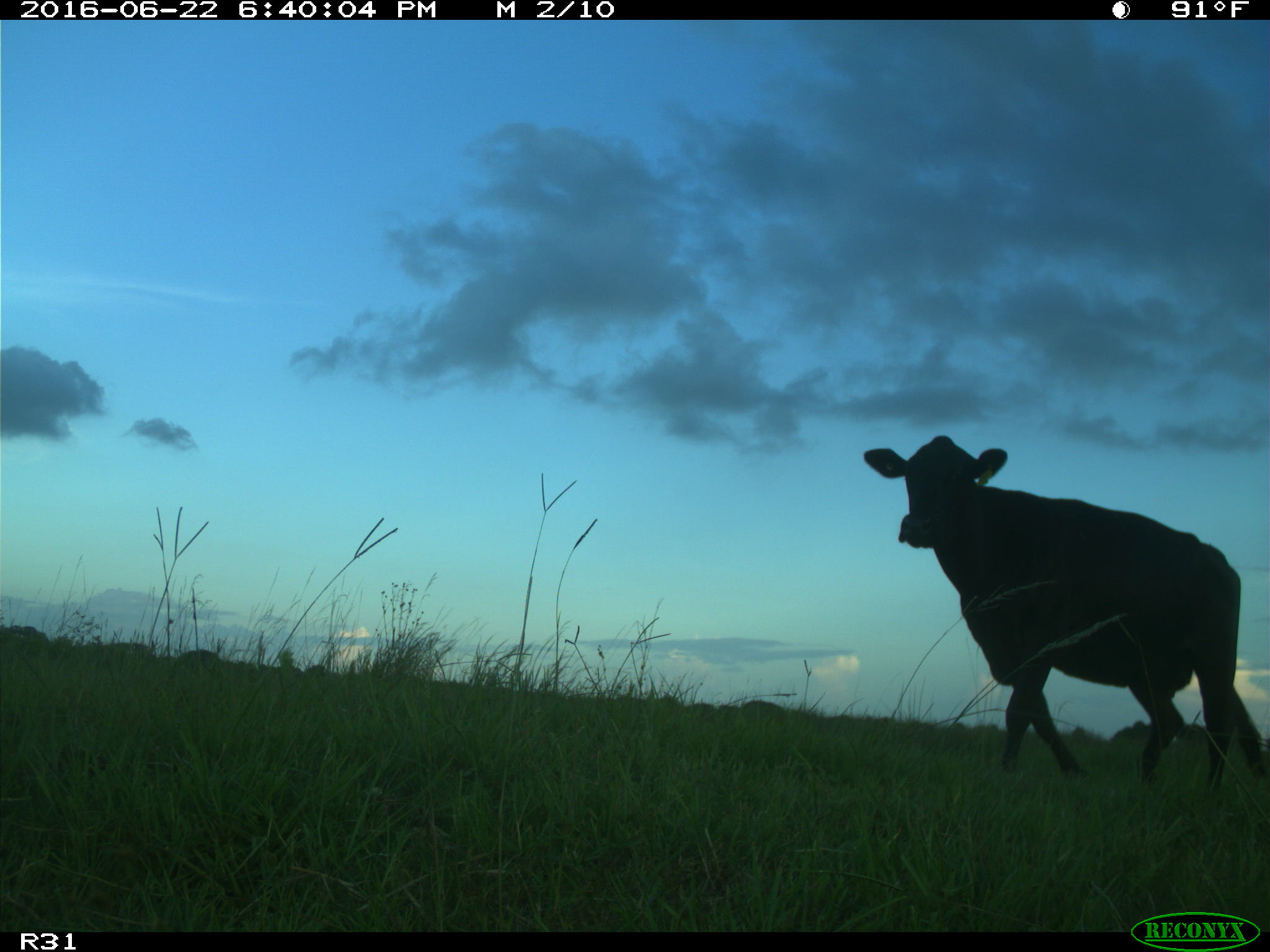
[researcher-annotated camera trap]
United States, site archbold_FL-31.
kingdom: Animalia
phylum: Chordata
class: Mammalia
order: Artiodactyla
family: Bovidae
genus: Bos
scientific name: Bos taurus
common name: domestic cow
Bos taurus (domestic cow).